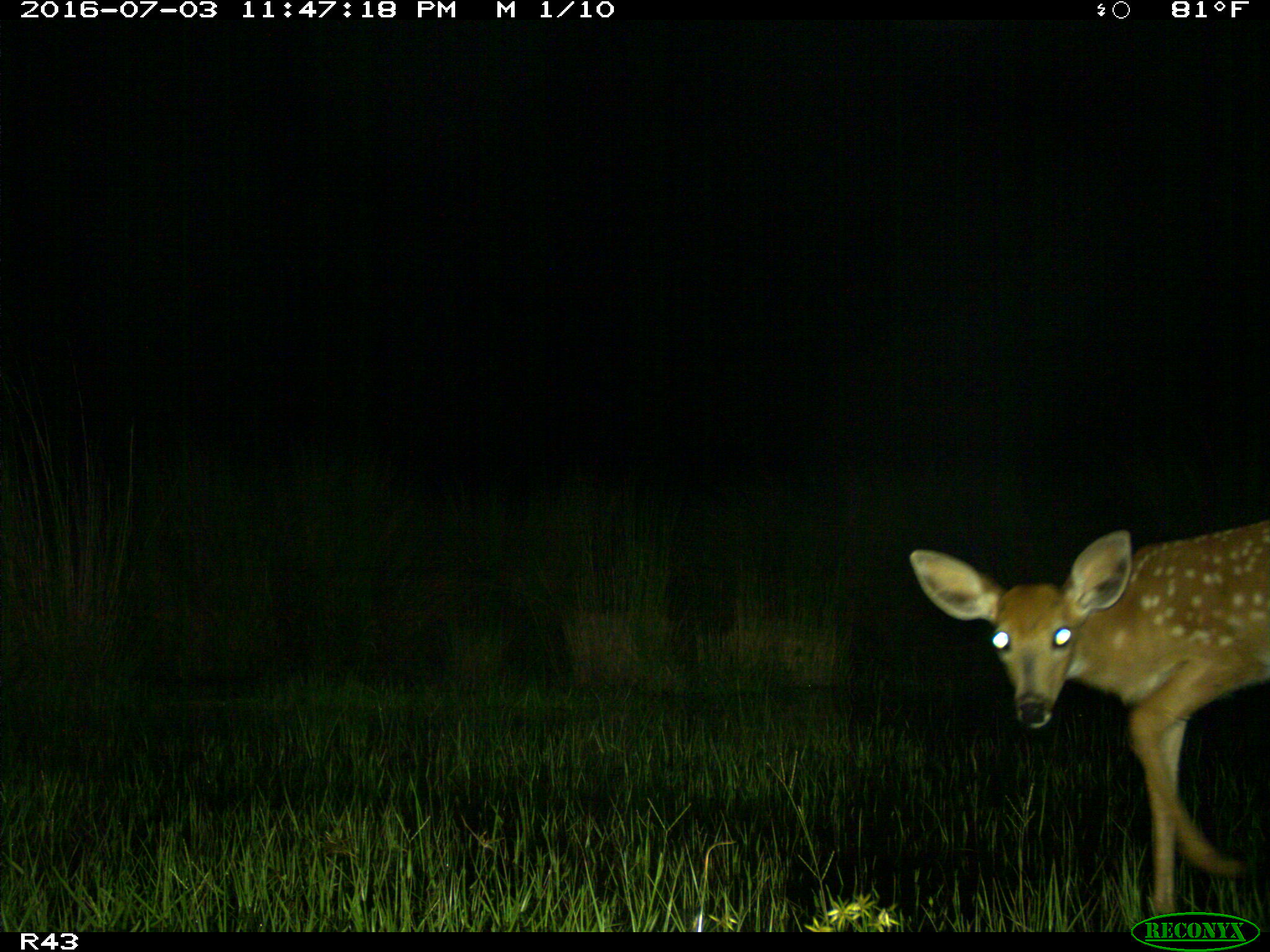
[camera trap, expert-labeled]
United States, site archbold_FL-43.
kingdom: Animalia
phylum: Chordata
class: Mammalia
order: Artiodactyla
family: Cervidae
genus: Odocoileus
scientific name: Odocoileus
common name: deer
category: unidentified deer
Unidentified deer (deer) (Odocoileus).